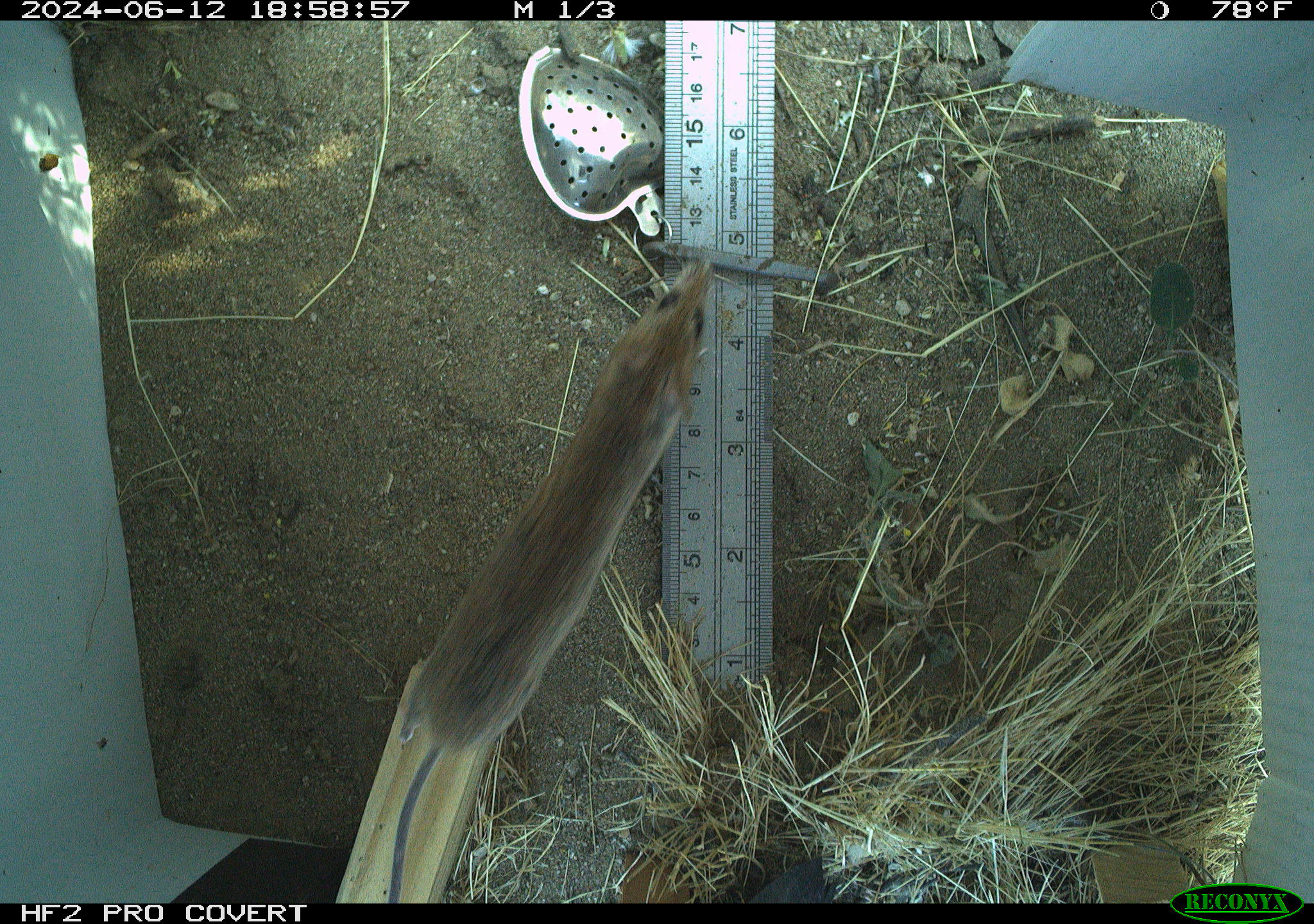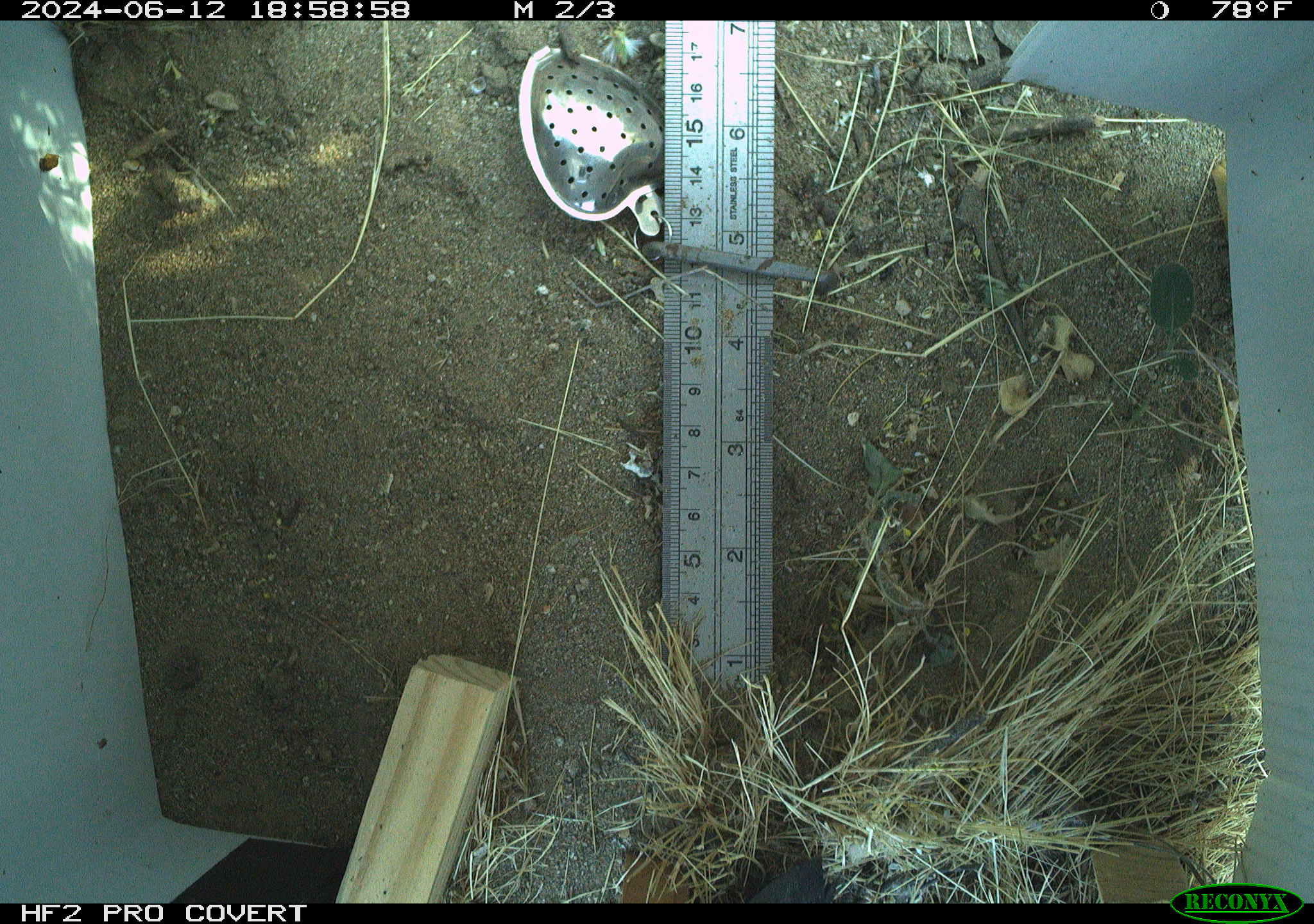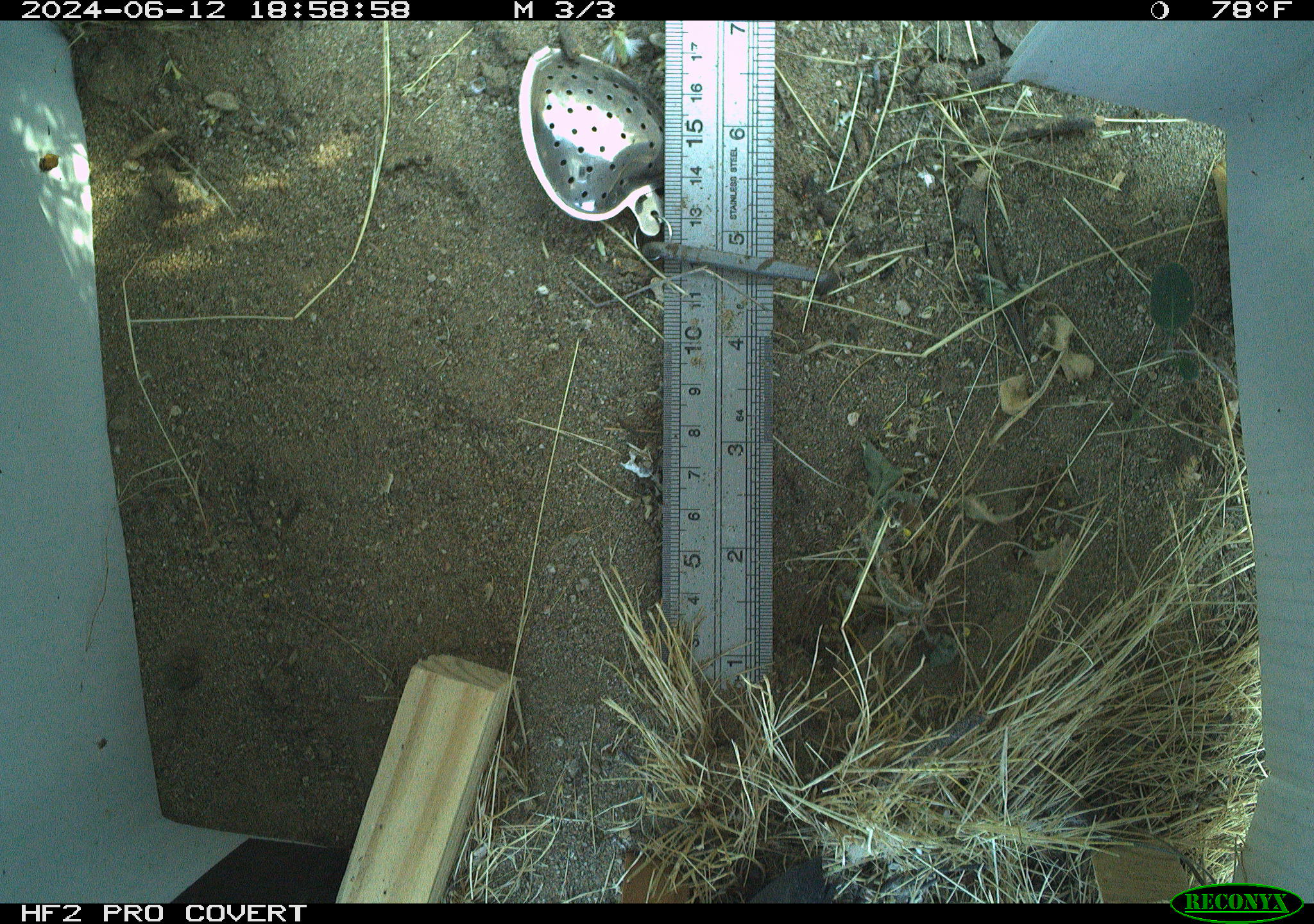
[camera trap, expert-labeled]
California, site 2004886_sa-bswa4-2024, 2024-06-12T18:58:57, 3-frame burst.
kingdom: Animalia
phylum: Chordata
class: Mammalia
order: Rodentia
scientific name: Rodentia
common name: rodent